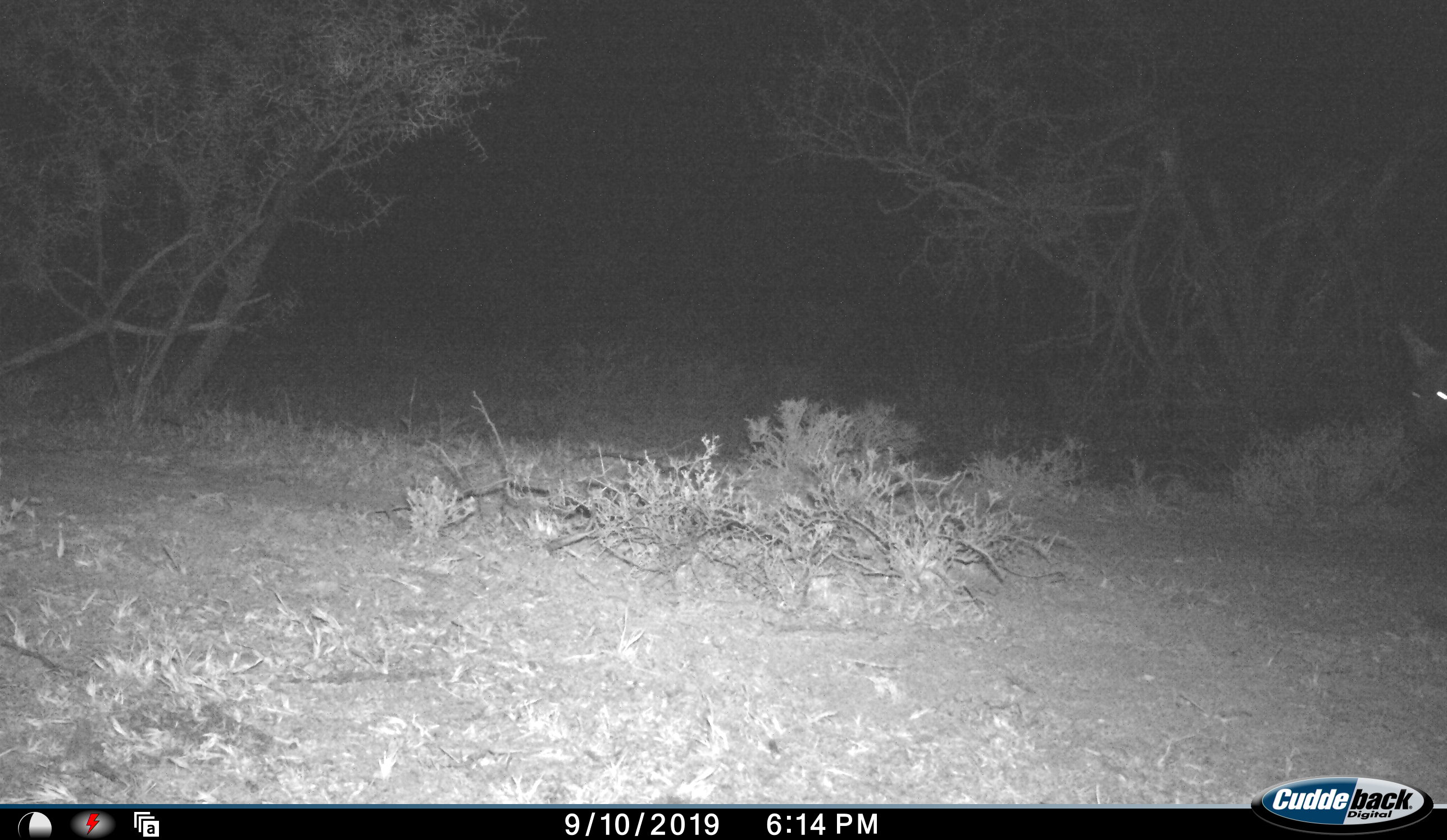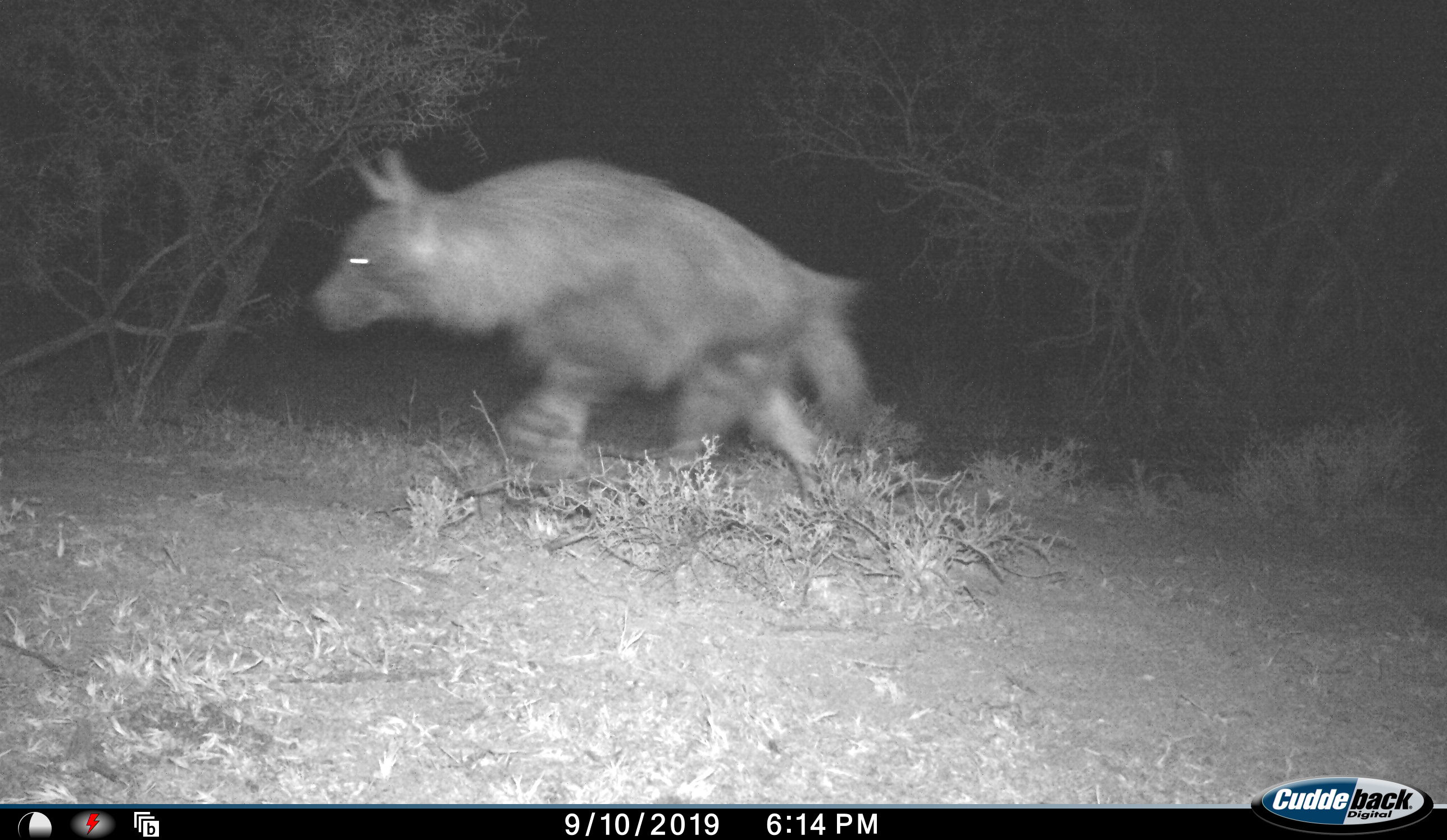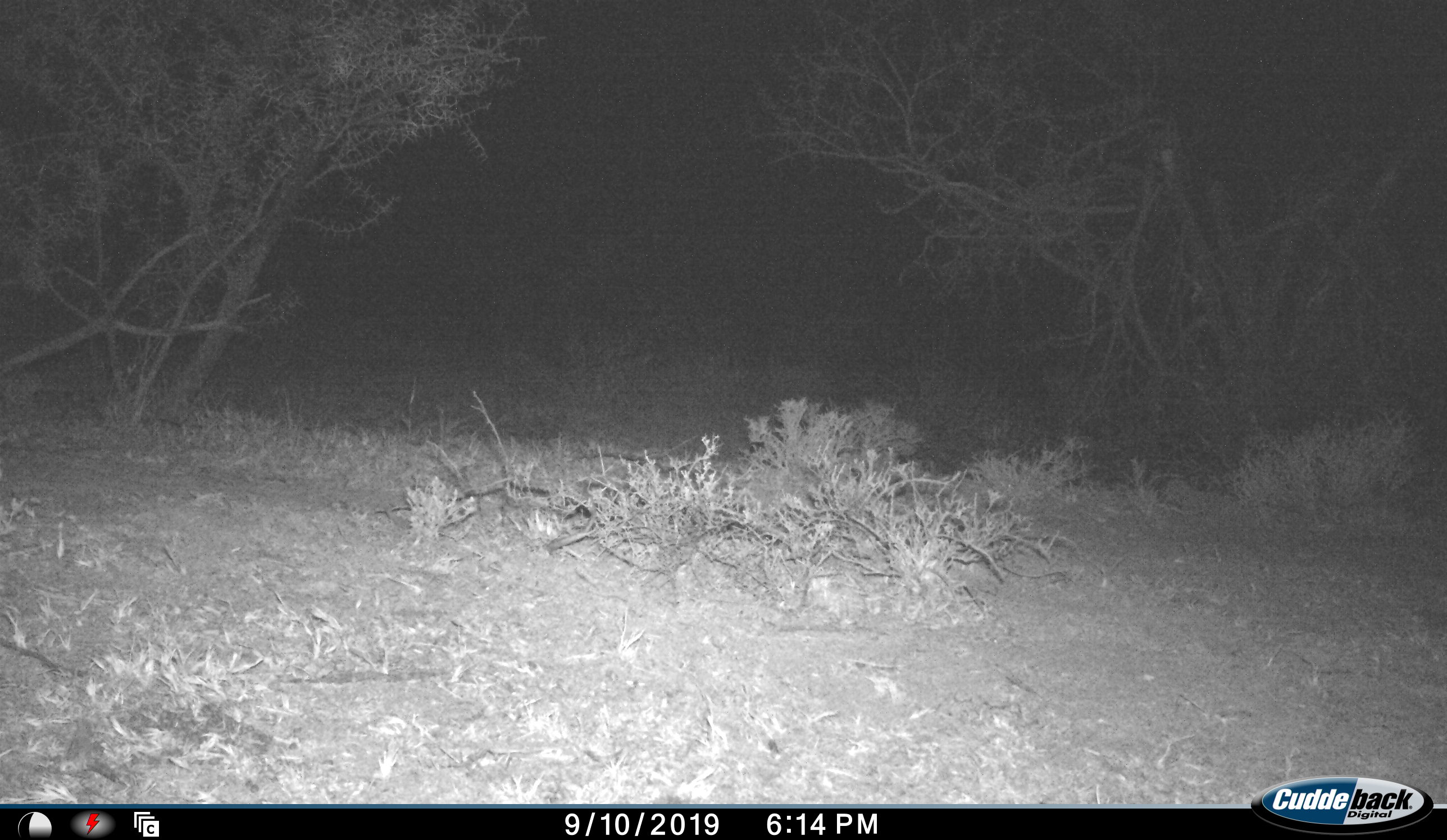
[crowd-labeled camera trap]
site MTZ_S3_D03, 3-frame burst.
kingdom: Animalia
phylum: Chordata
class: Mammalia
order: Carnivora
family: Hyaenidae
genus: Parahyaena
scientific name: Parahyaena brunnea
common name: brown hyena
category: hyenabrown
Hyenabrown (brown hyena) (Parahyaena brunnea), count 1. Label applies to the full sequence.